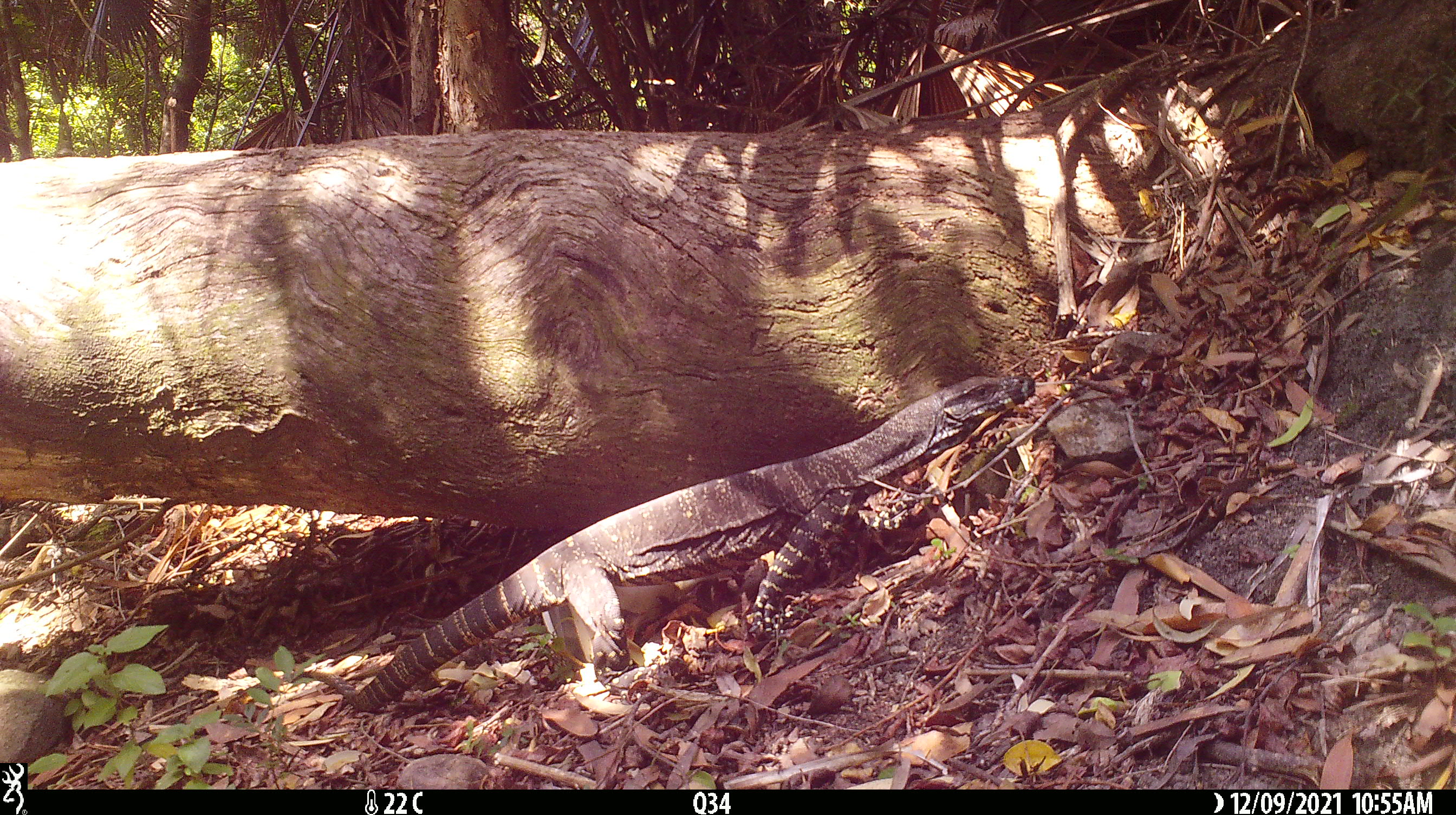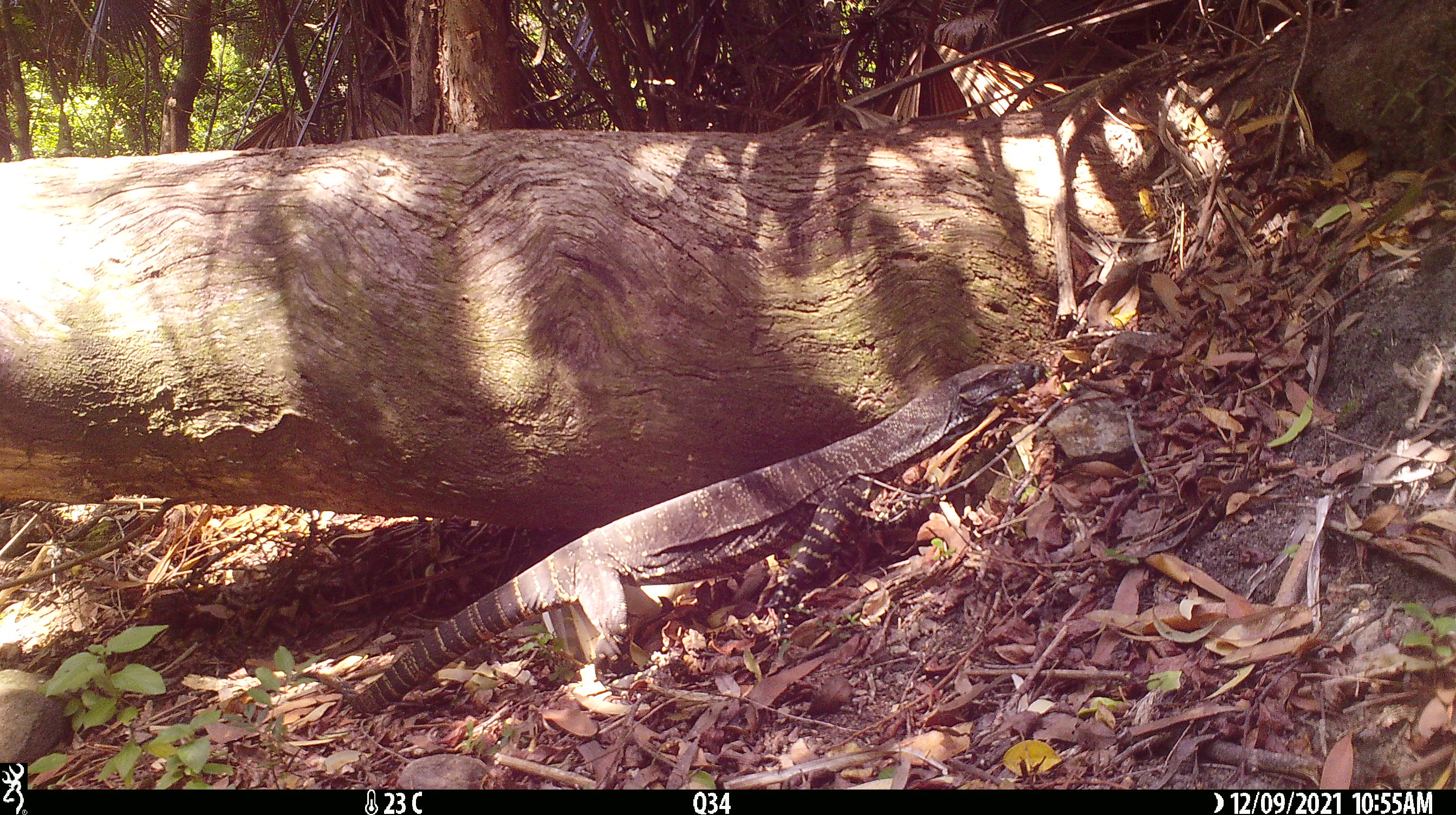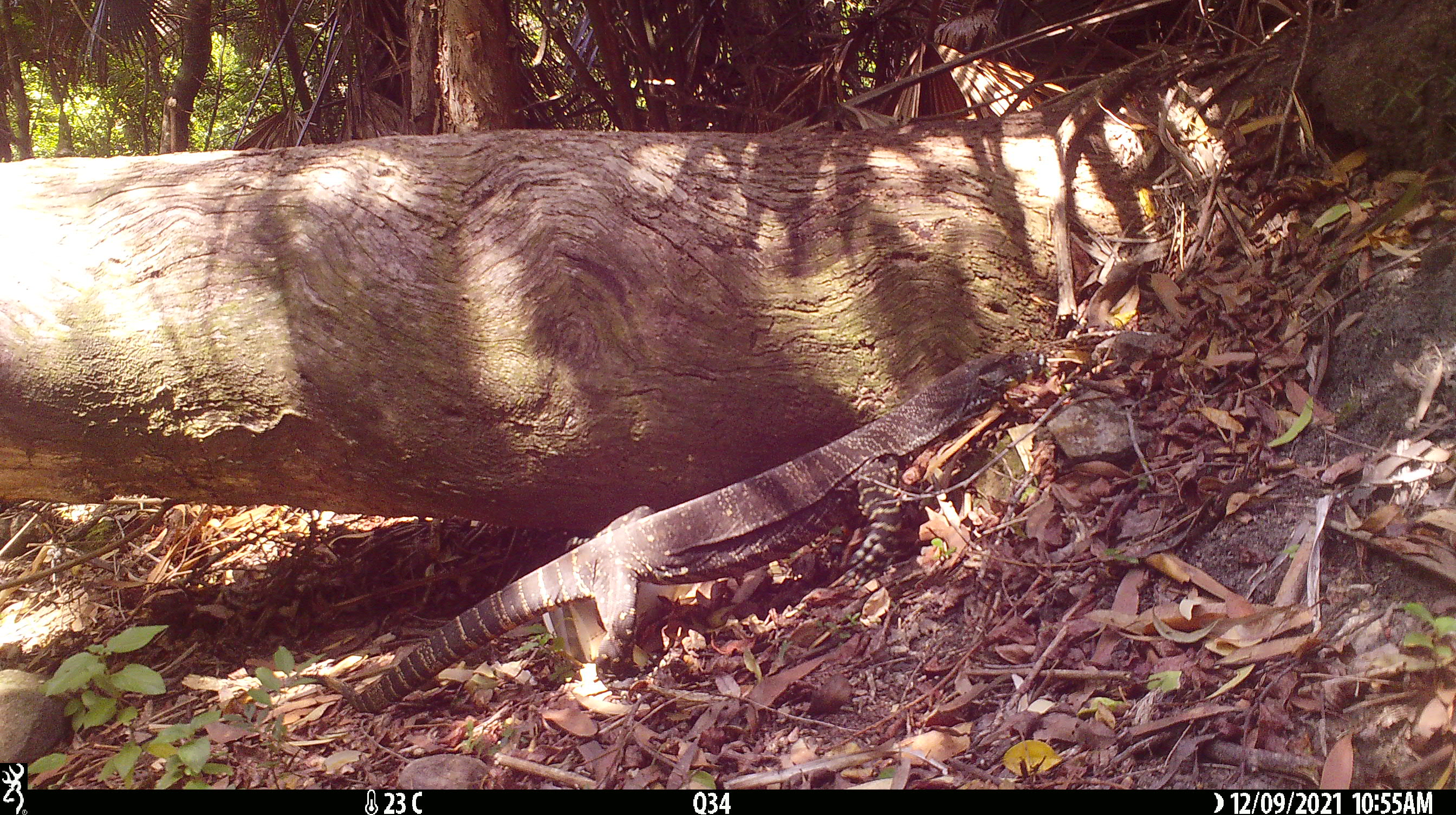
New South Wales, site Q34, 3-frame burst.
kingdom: Animalia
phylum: Chordata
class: Reptilia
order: Squamata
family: Varanidae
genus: Varanus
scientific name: Varanus varius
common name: lace monitor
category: goanna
Goanna (lace monitor) (Varanus varius).